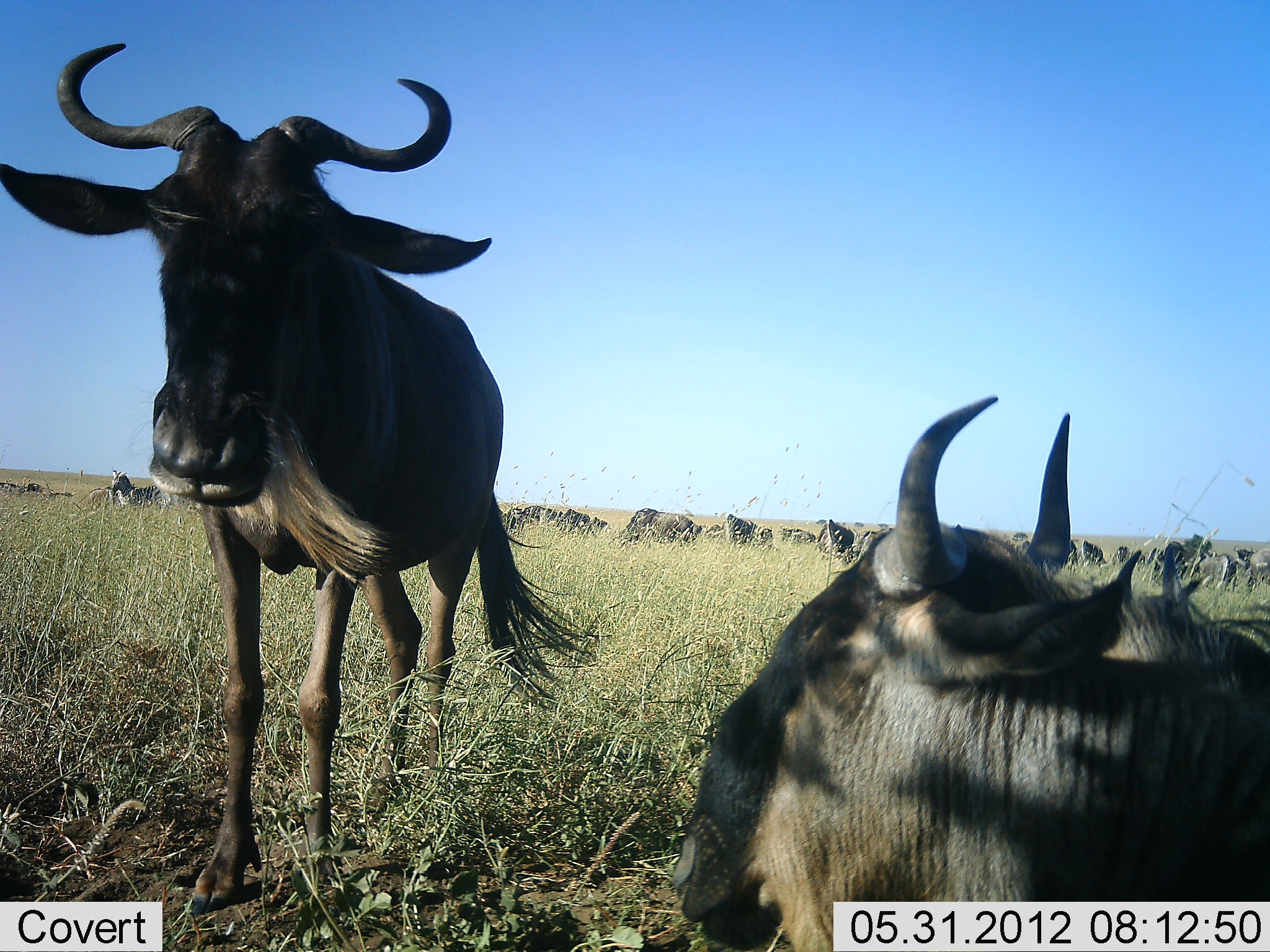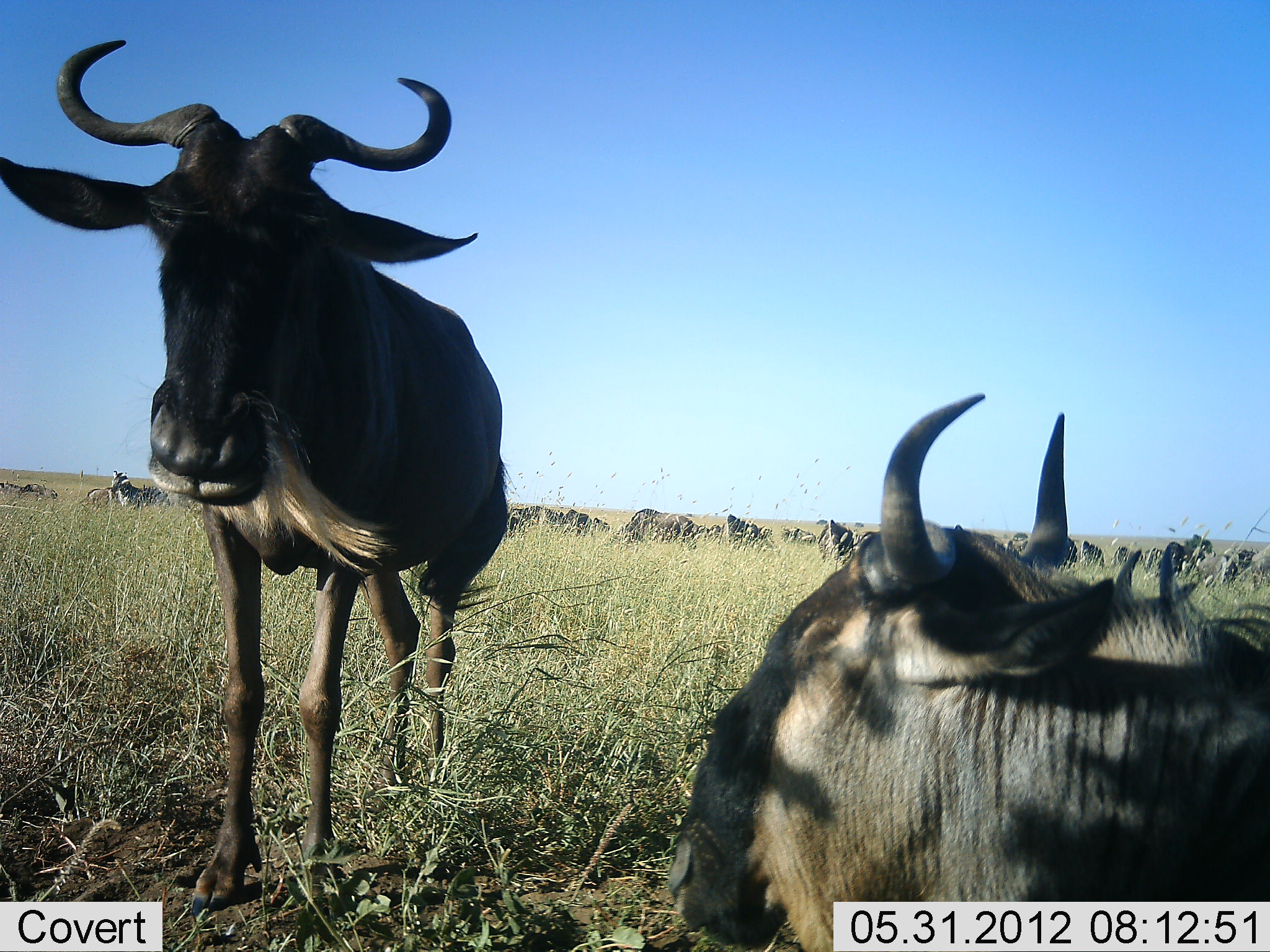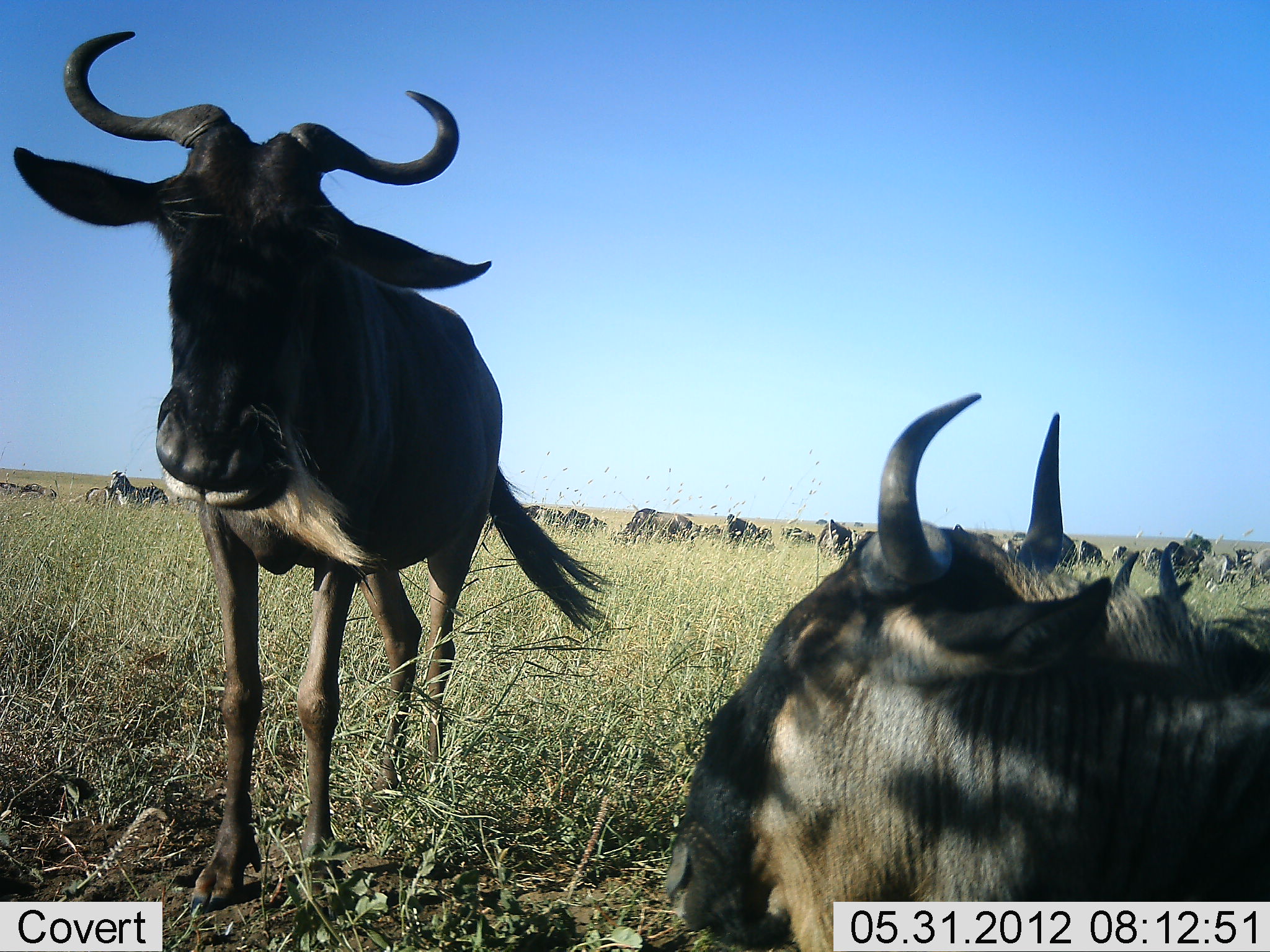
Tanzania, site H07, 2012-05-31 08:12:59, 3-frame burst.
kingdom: Animalia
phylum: Chordata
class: Mammalia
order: Artiodactyla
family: Bovidae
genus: Connochaetes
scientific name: Connochaetes taurinus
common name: blue wildebeest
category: wildebeest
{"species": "wildebeest (blue wildebeest) (Connochaetes taurinus)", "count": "11-50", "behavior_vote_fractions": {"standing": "92%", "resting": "100%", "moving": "0%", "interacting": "0%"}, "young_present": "0%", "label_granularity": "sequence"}